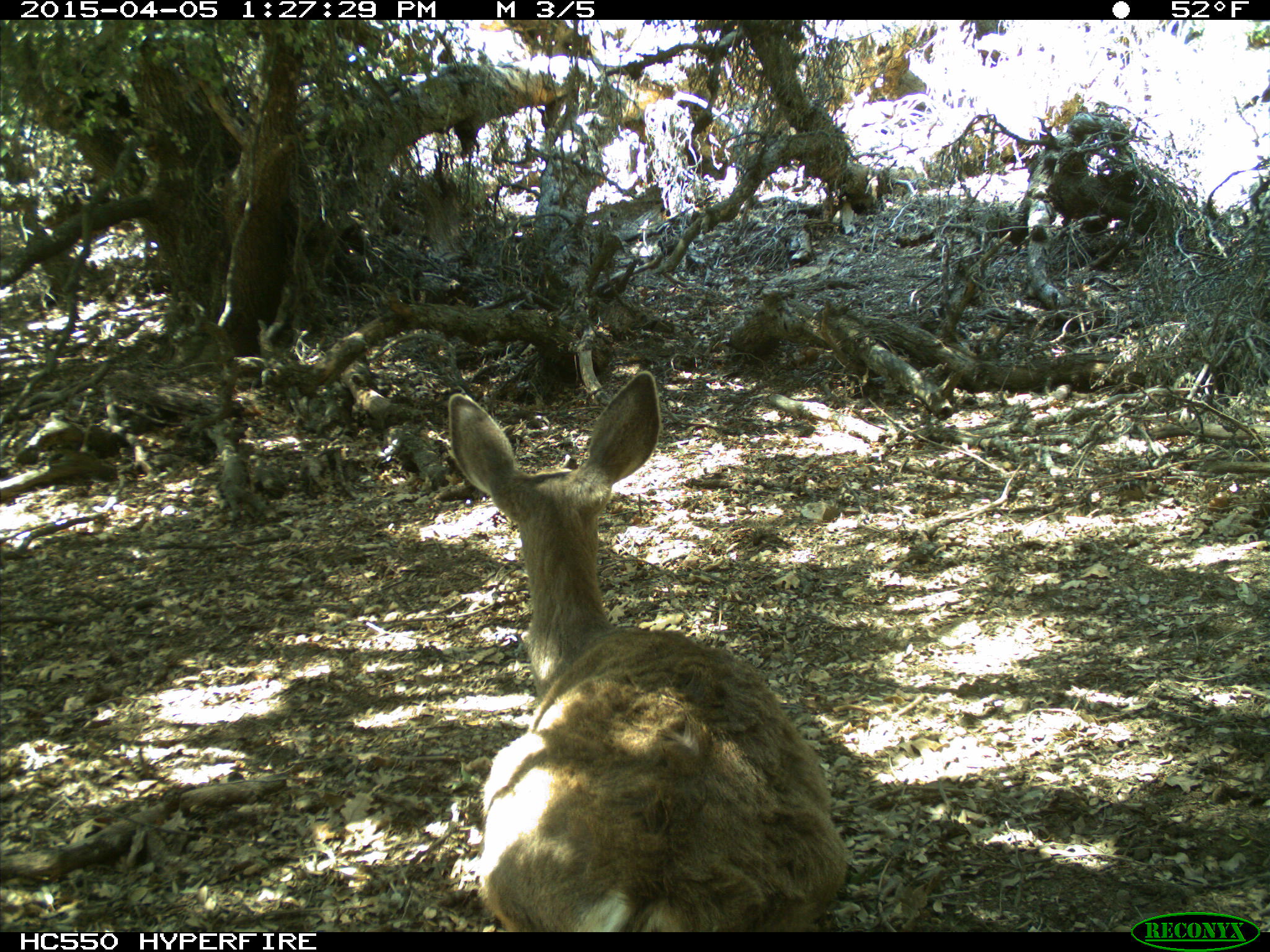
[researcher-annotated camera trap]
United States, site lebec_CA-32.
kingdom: Animalia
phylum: Chordata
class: Mammalia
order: Artiodactyla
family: Cervidae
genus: Odocoileus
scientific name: Odocoileus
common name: deer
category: unidentified deer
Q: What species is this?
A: Unidentified deer (deer) (Odocoileus).